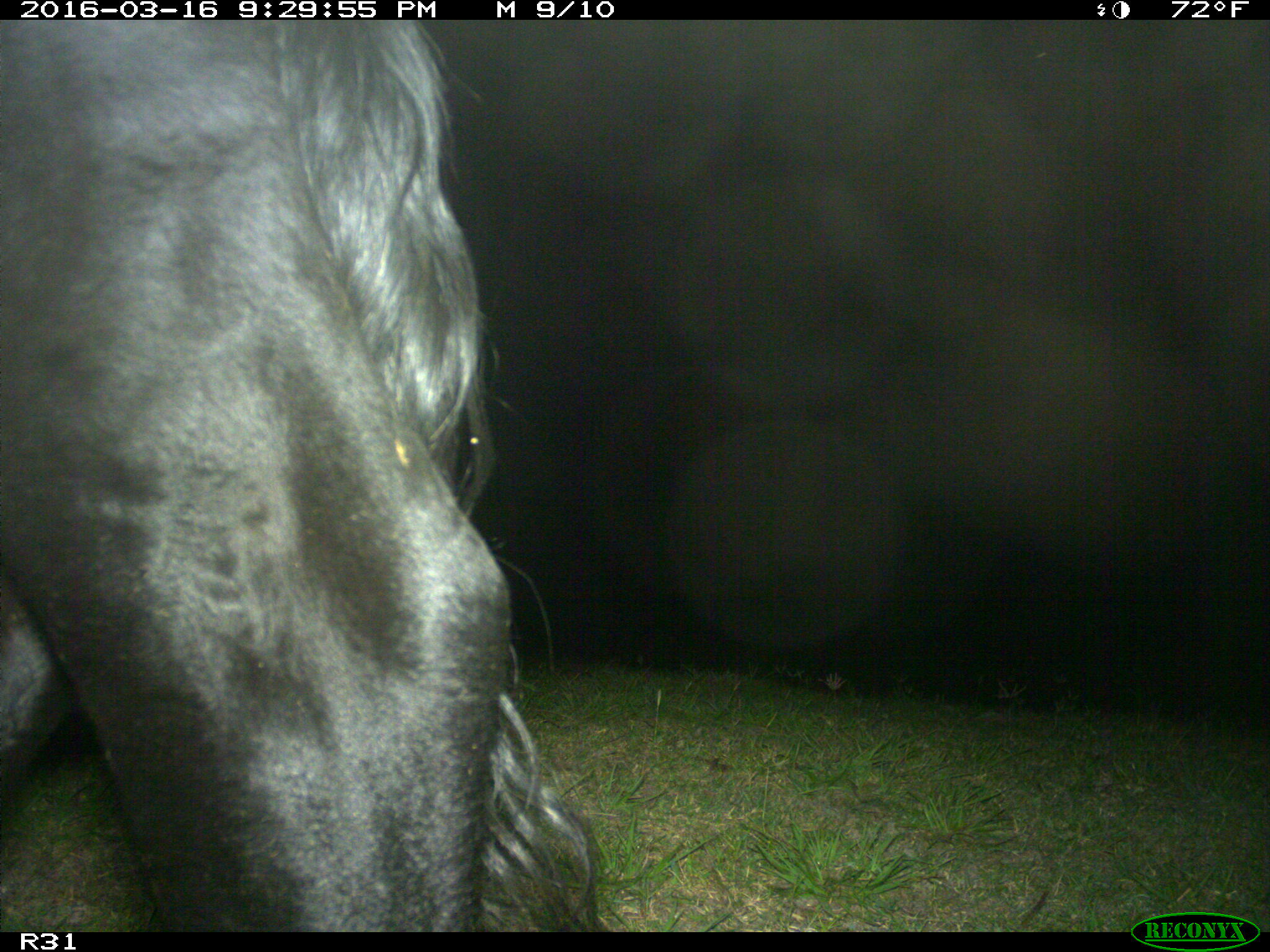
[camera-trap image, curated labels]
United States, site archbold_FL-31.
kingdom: Animalia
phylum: Chordata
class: Mammalia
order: Artiodactyla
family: Bovidae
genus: Bos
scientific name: Bos taurus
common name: domestic cow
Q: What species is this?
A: Bos taurus (domestic cow).